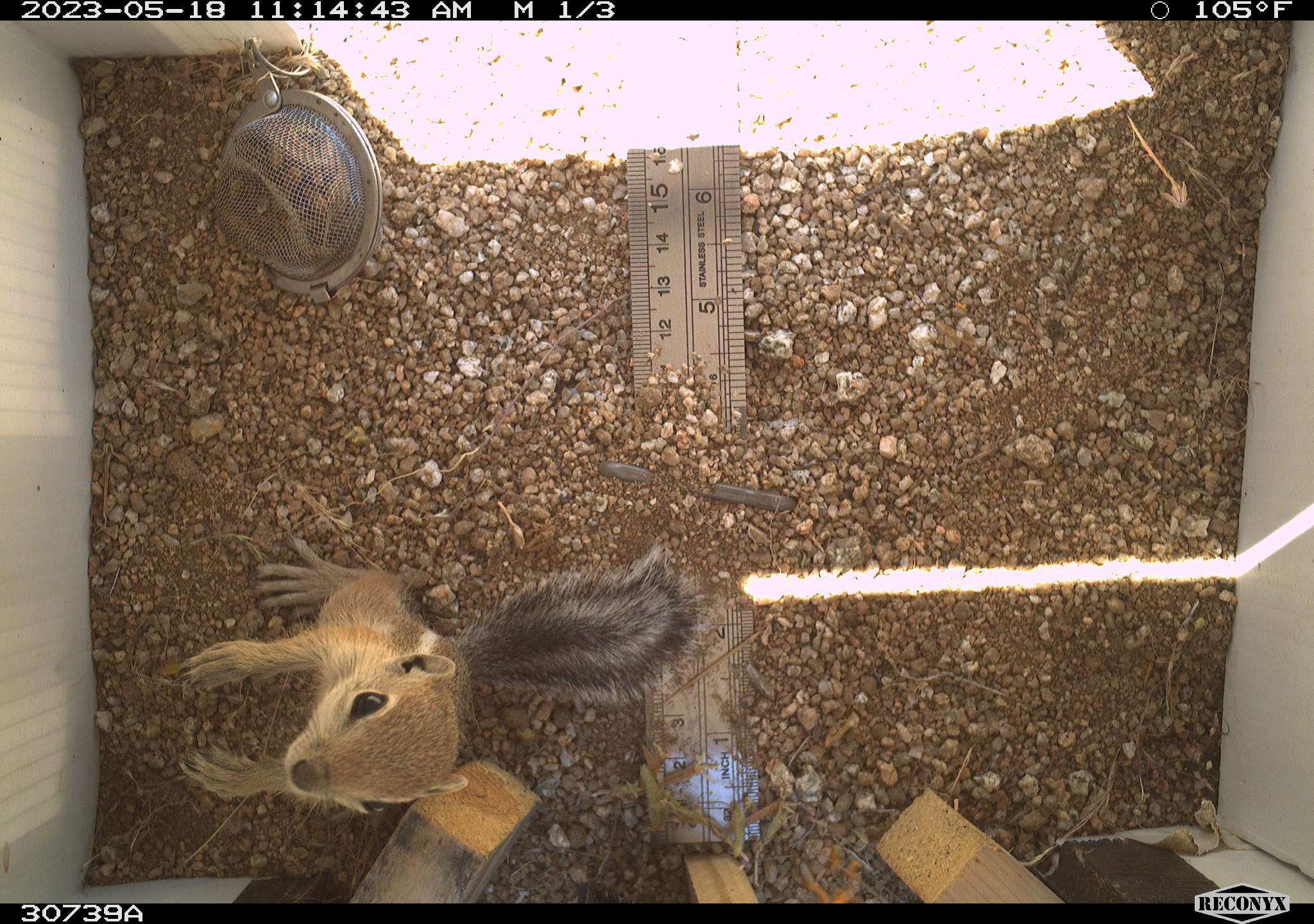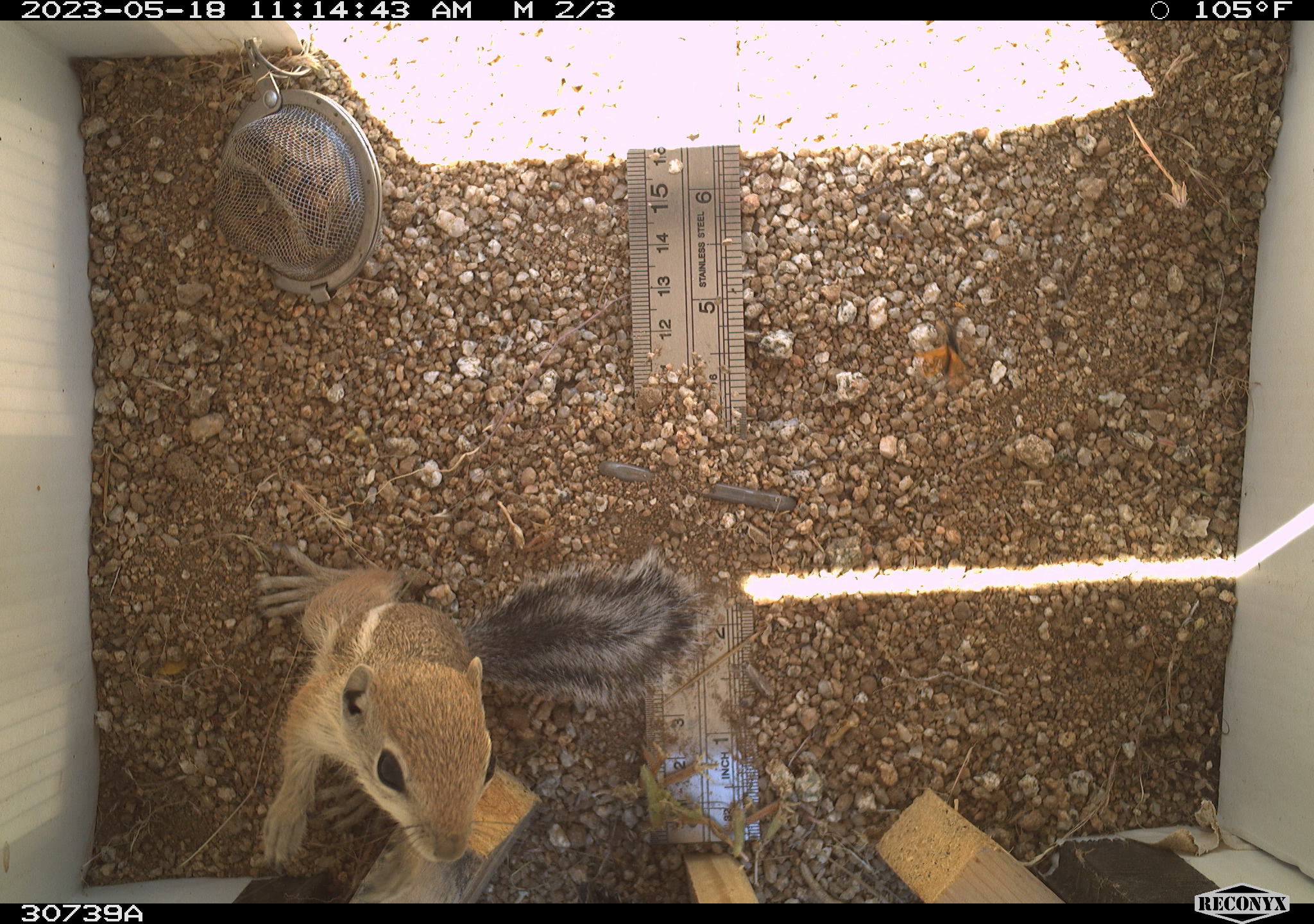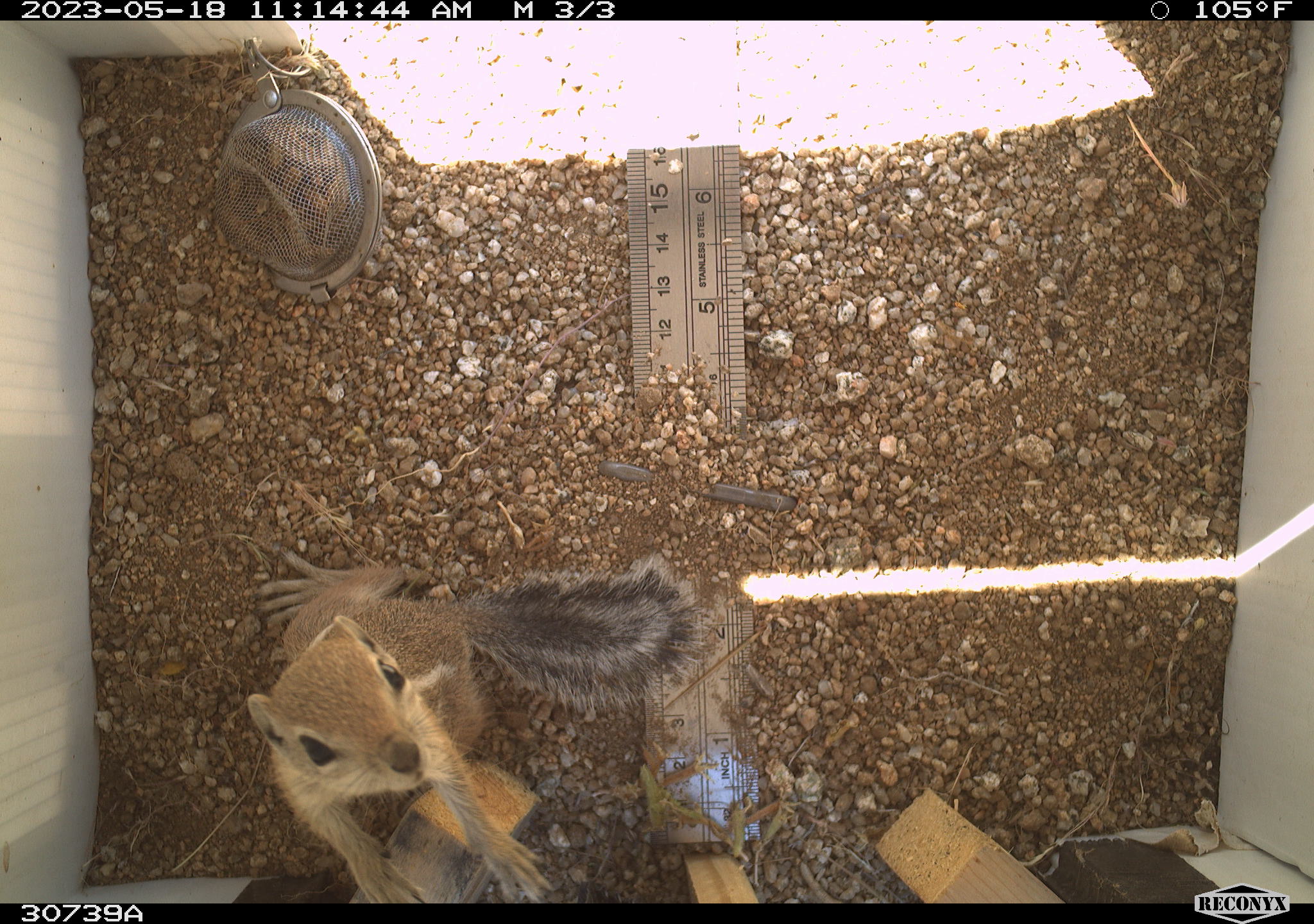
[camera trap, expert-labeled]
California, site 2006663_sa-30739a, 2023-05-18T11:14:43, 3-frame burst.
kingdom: Animalia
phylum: Chordata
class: Mammalia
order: Rodentia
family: Sciuridae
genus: Ammospermophilus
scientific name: Ammospermophilus leucurus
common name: white-tailed antelope squirrel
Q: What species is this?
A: White-tailed antelope squirrel (Ammospermophilus leucurus).